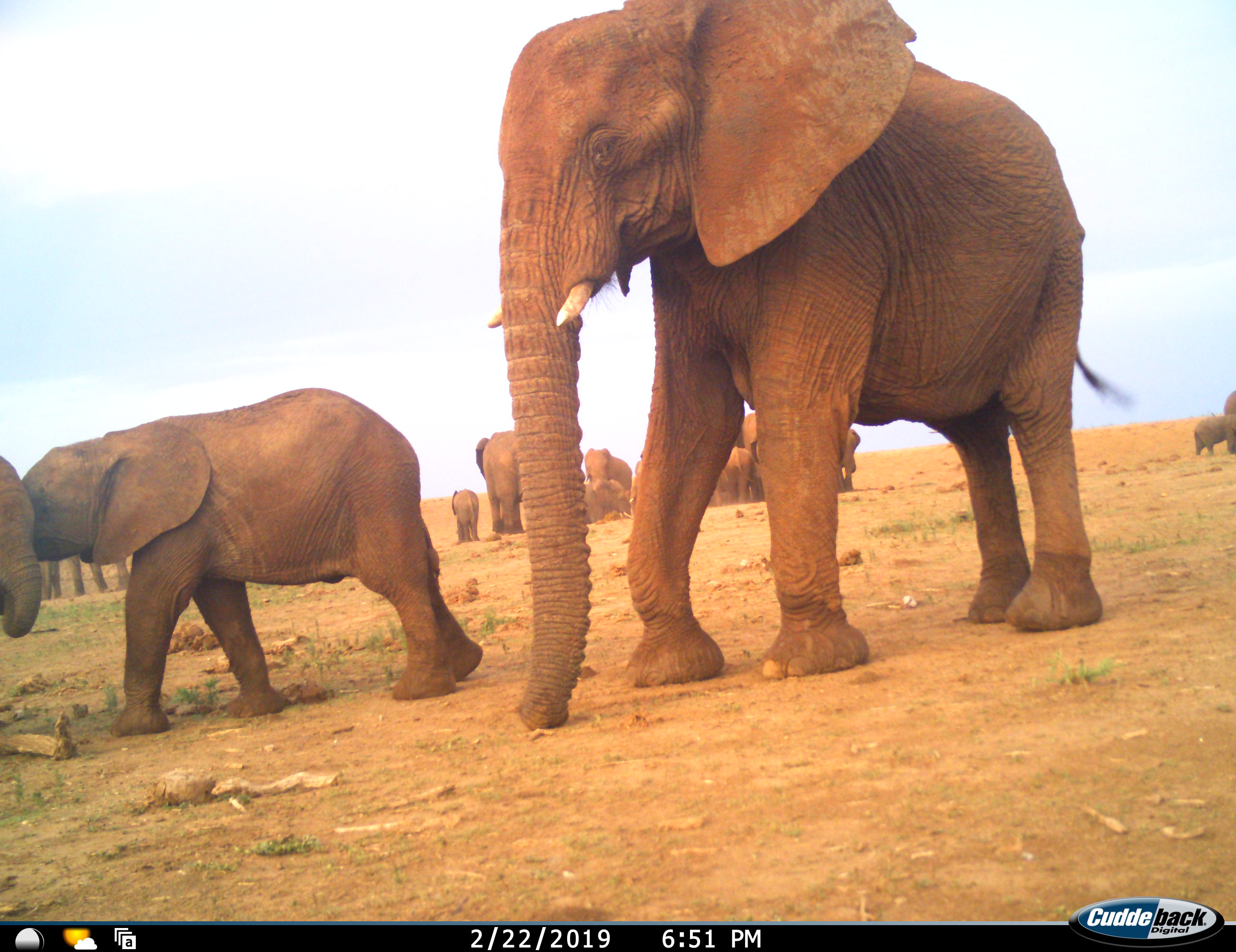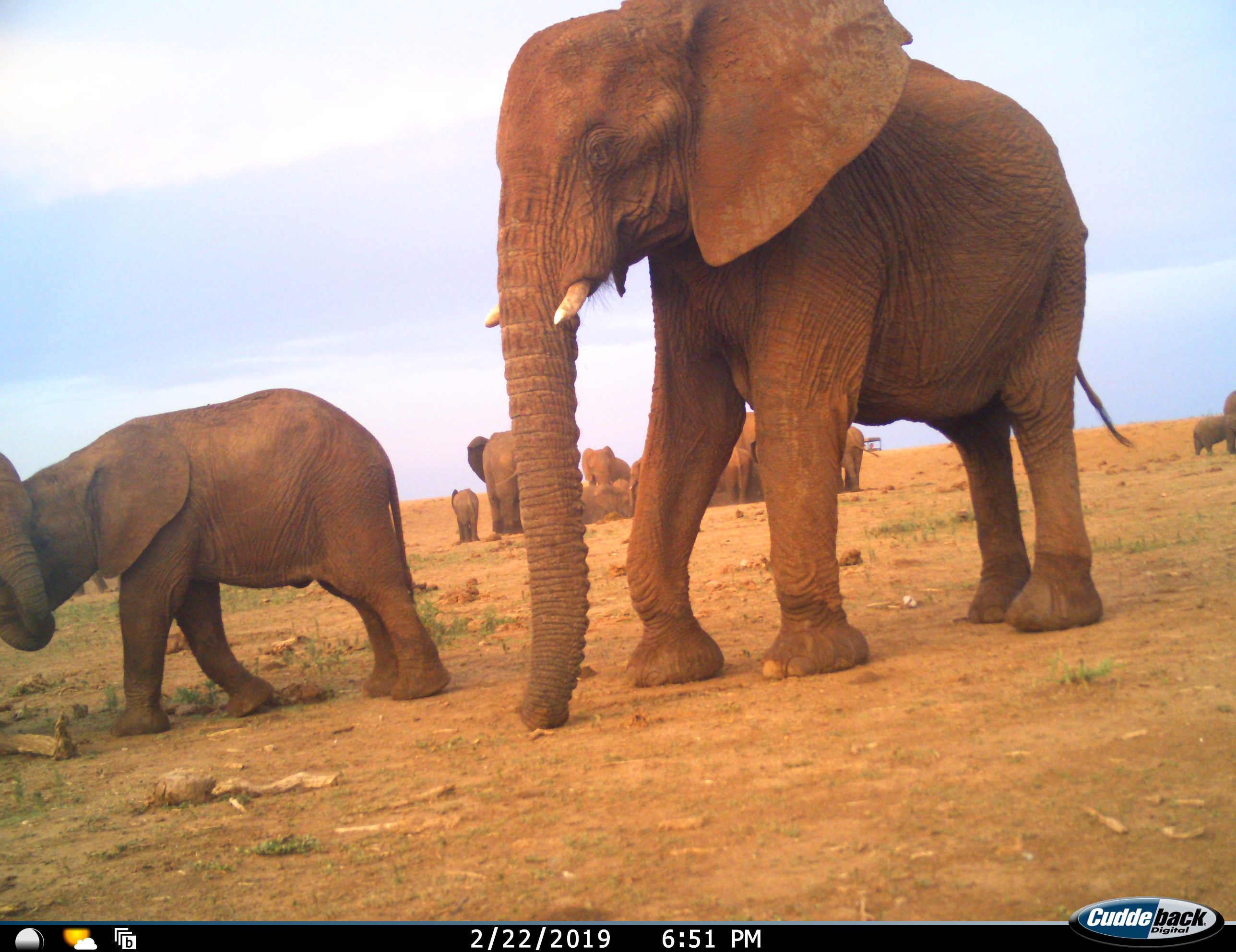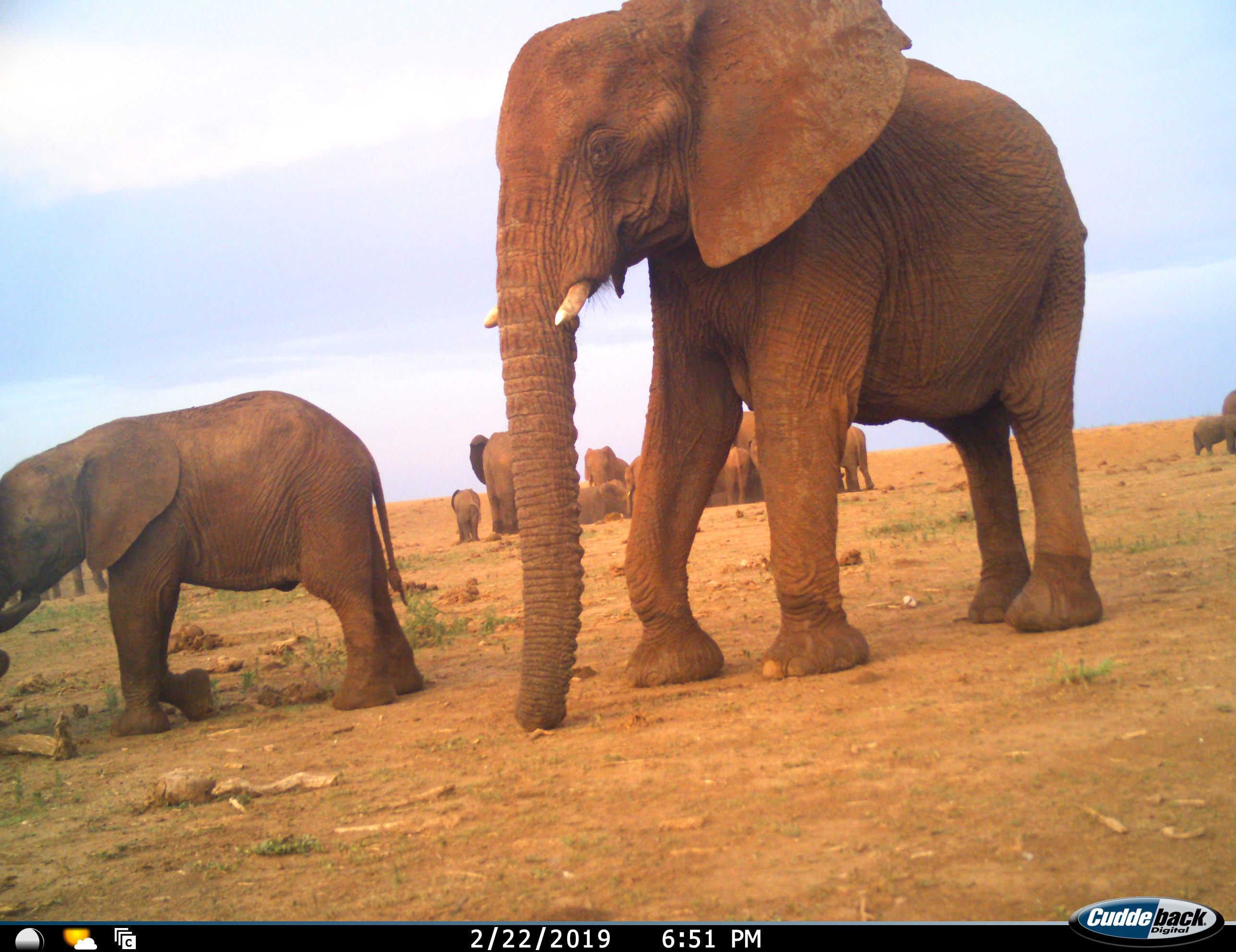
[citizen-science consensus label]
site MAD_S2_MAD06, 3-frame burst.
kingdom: Animalia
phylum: Chordata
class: Mammalia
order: Proboscidea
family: Elephantidae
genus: Loxodonta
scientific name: Loxodonta africana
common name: african bush elephant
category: elephant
Elephant (african bush elephant) (Loxodonta africana), count 11-50. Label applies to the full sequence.